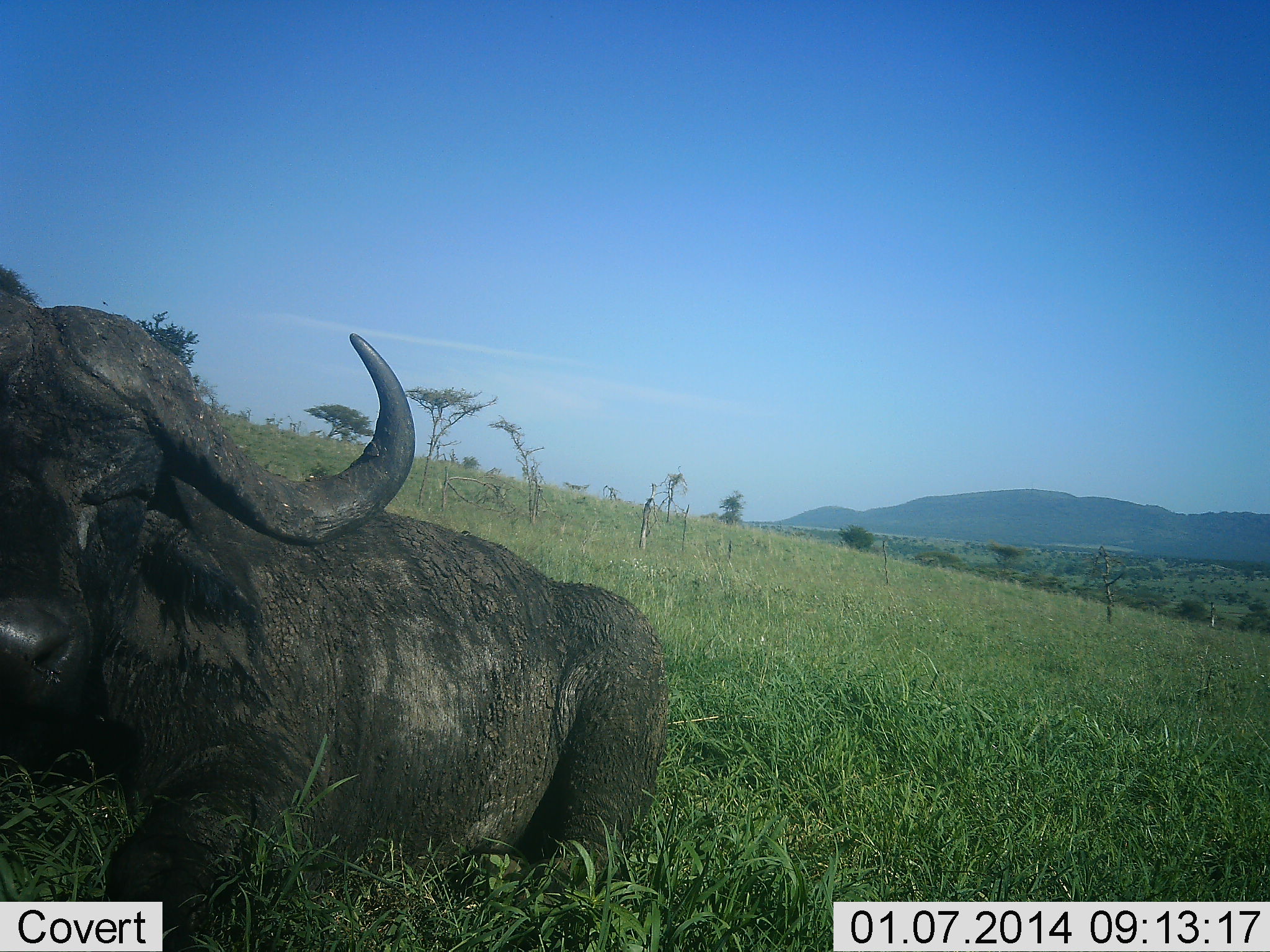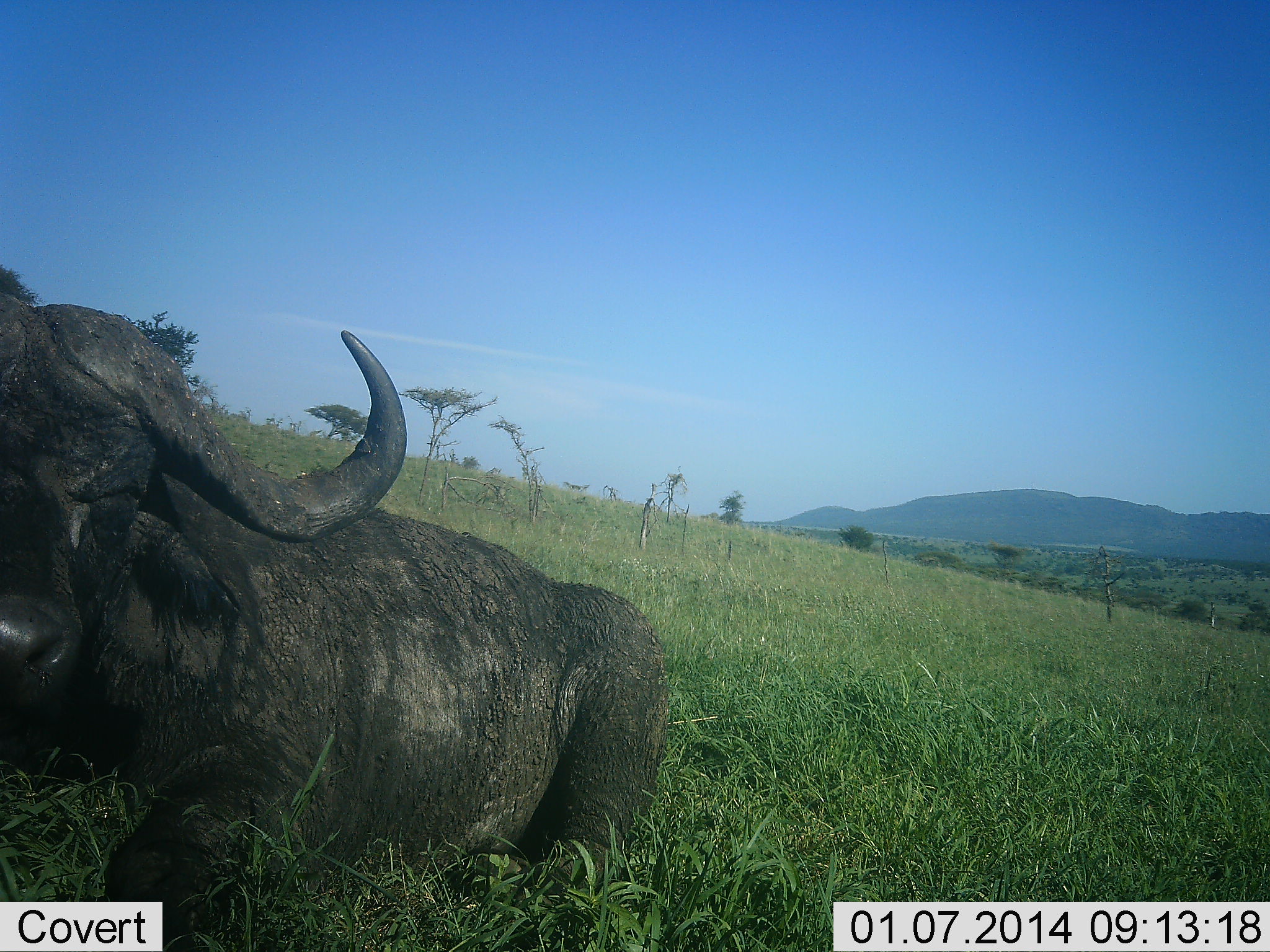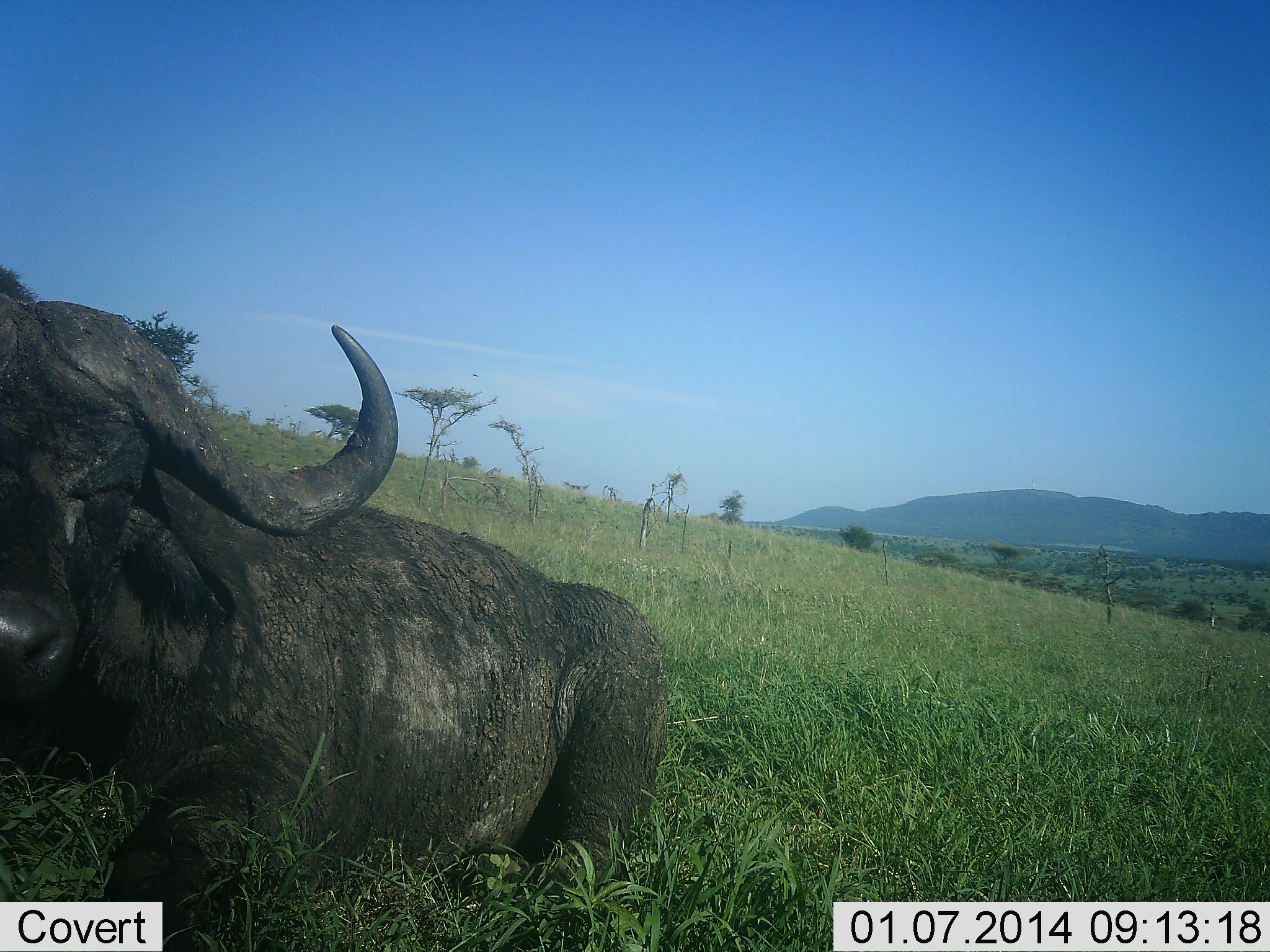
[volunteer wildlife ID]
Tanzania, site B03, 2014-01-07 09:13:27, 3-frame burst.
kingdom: Animalia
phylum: Chordata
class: Mammalia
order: Artiodactyla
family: Bovidae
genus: Syncerus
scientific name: Syncerus caffer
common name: cape buffalo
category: buffalo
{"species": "buffalo (cape buffalo) (Syncerus caffer)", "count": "1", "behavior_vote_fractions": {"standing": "0%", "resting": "100%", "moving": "0%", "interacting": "0%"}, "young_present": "0%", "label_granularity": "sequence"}